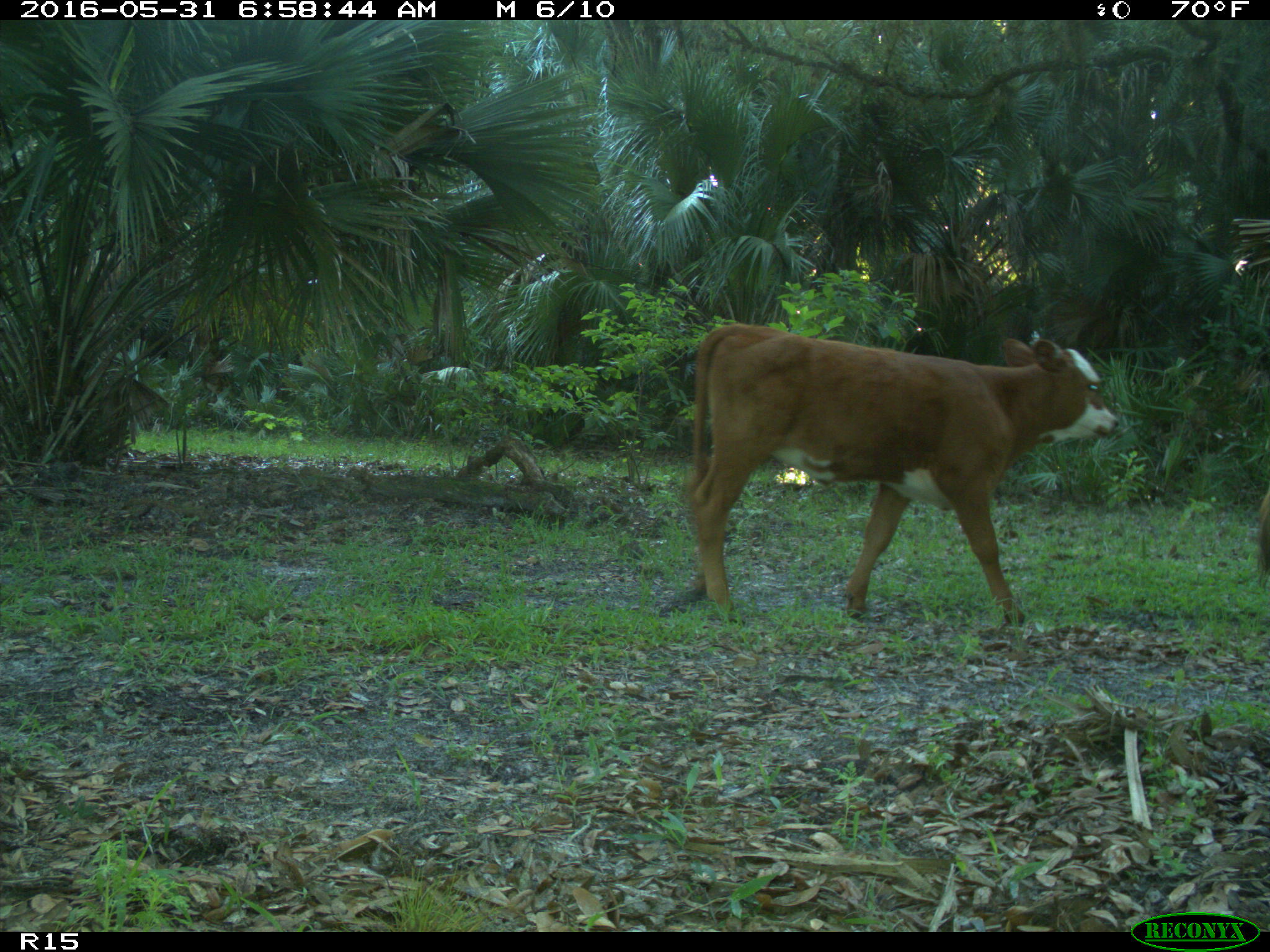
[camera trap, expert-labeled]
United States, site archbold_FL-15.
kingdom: Animalia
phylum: Chordata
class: Mammalia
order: Artiodactyla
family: Bovidae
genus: Bos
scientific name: Bos taurus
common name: domestic cow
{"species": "Bos taurus (domestic cow)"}